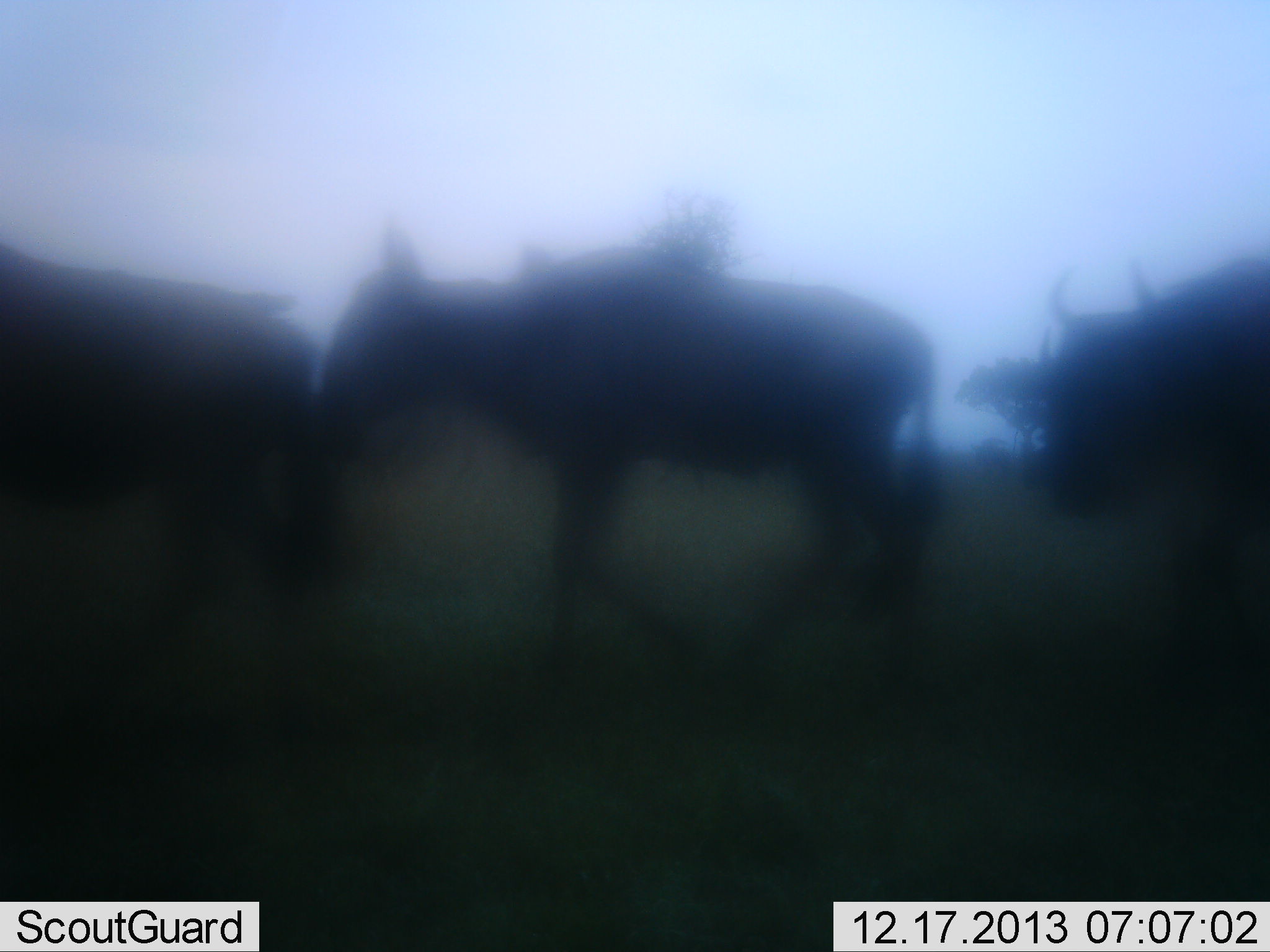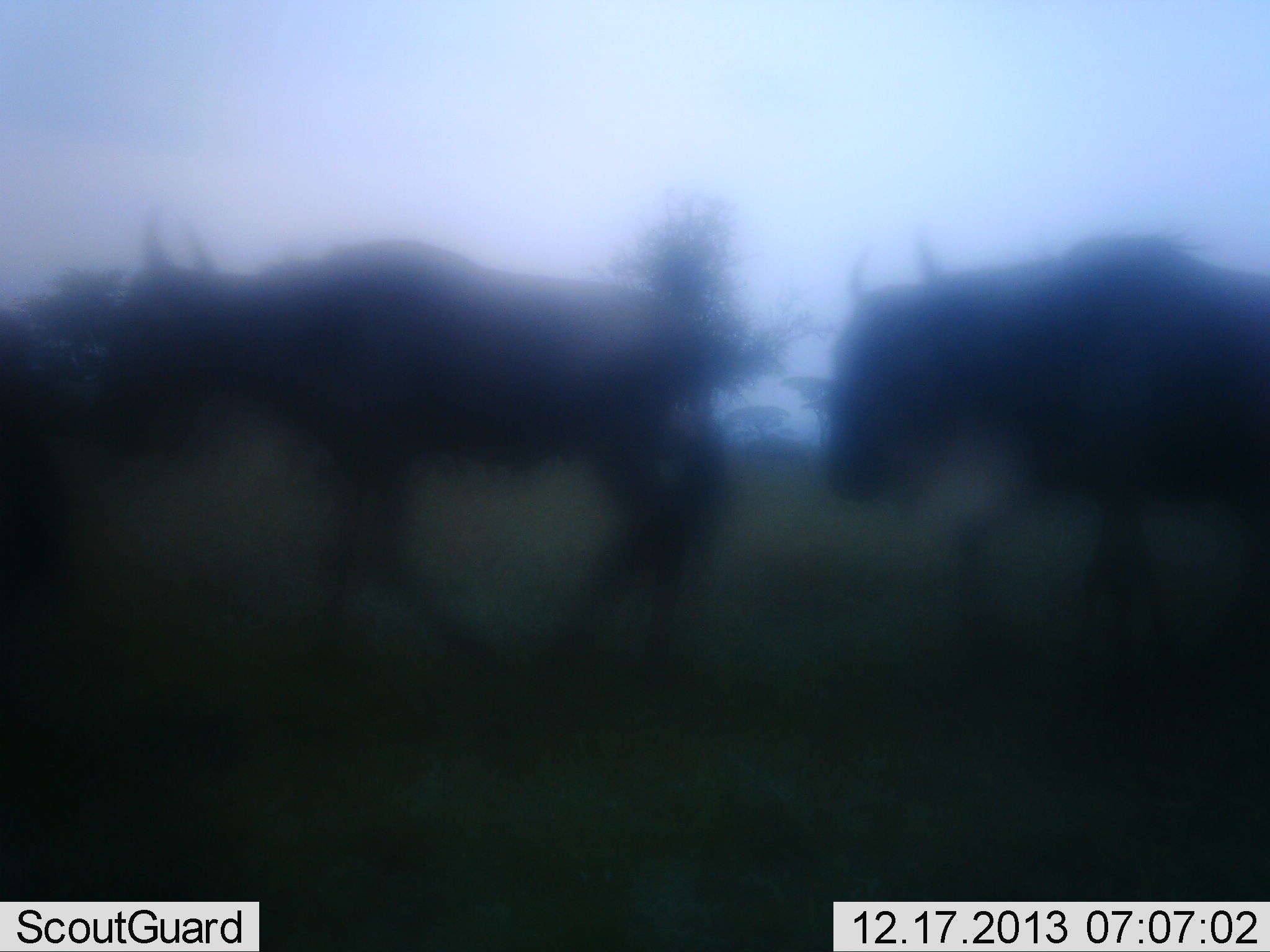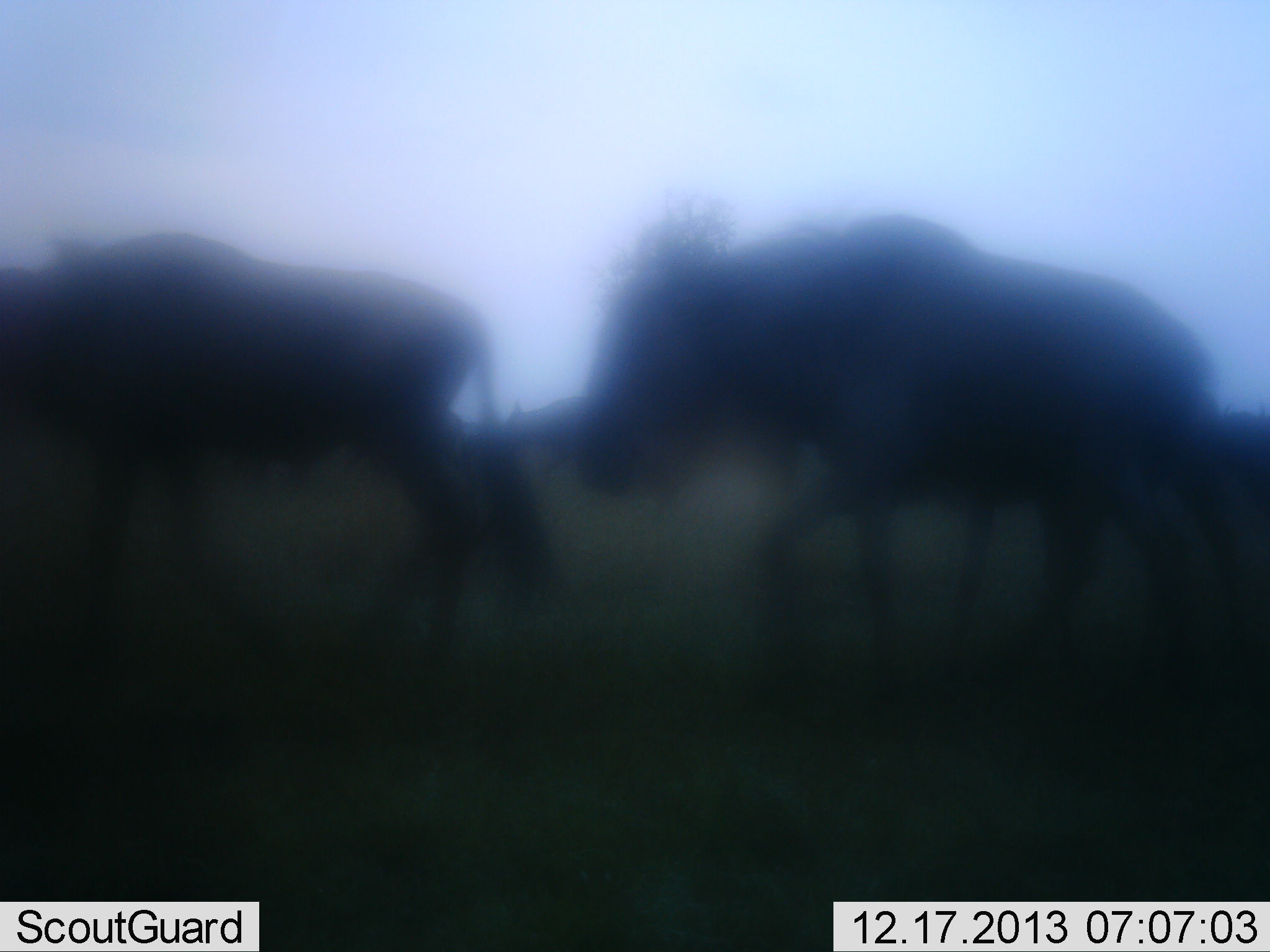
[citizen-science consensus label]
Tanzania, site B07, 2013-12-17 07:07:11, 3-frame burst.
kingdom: Animalia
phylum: Chordata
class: Mammalia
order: Artiodactyla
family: Bovidae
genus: Connochaetes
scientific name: Connochaetes taurinus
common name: blue wildebeest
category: wildebeest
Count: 4.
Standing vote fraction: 0%.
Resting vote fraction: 0%.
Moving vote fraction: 100%.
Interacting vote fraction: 0%.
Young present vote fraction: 0%.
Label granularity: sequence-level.